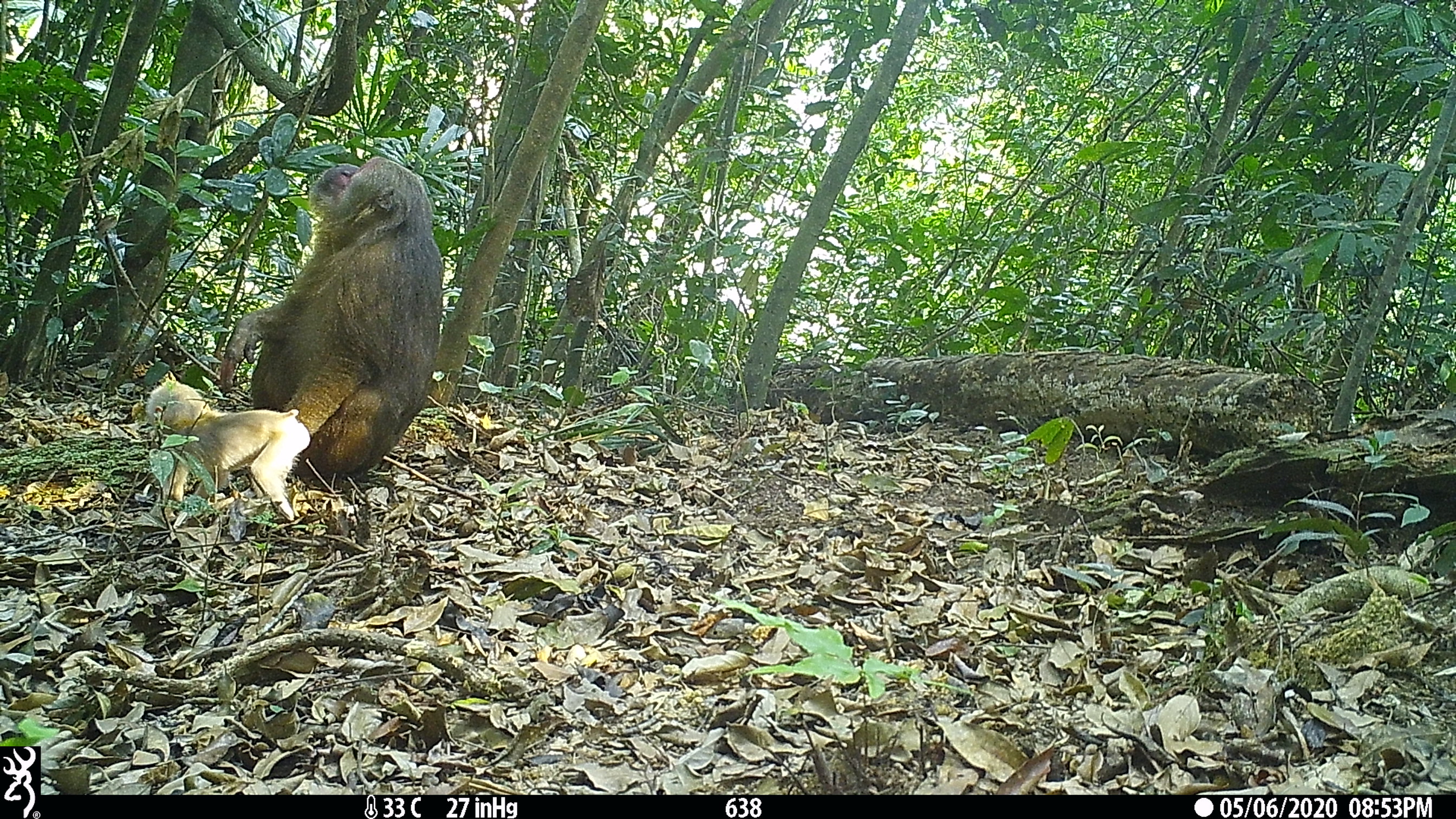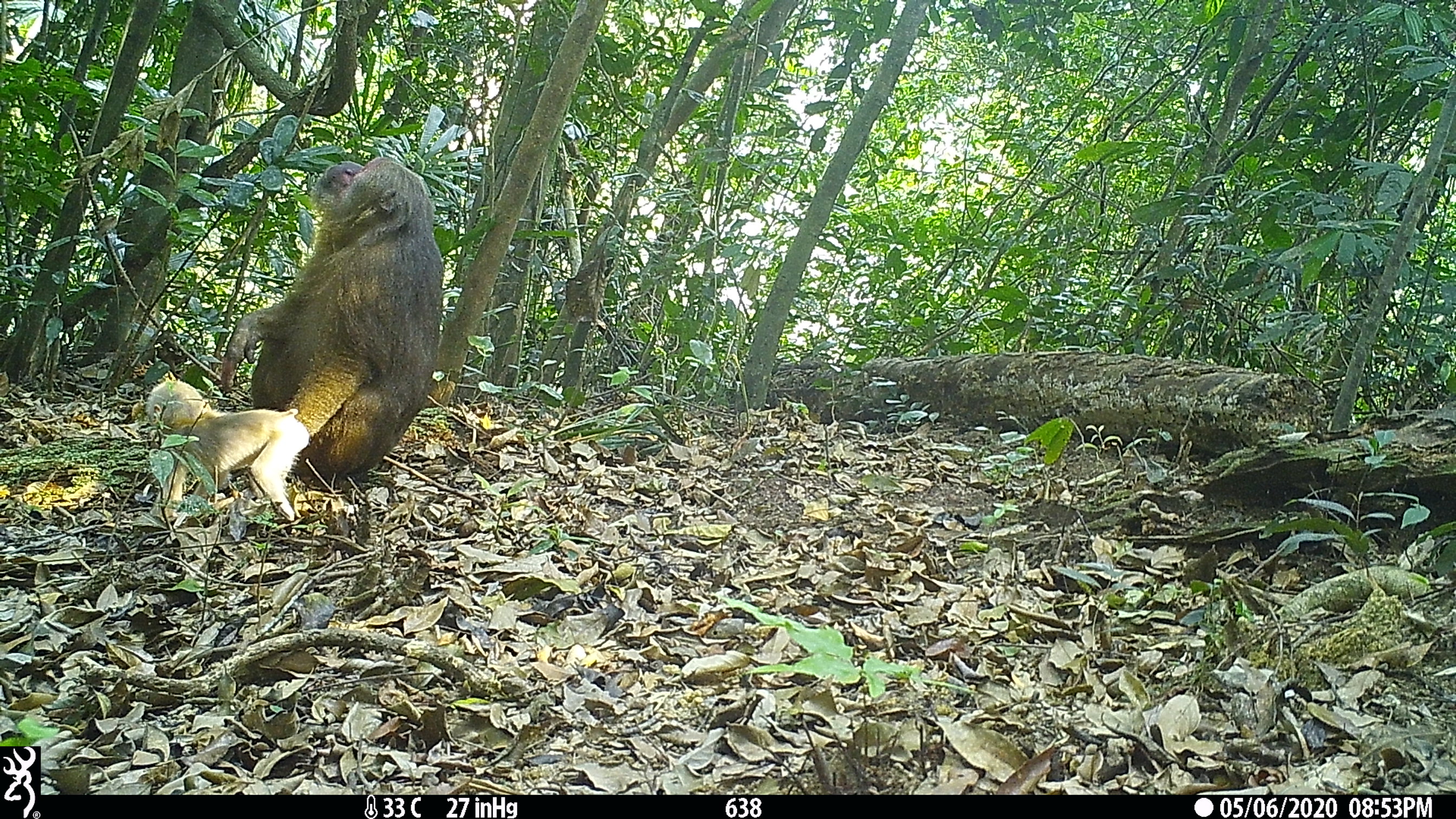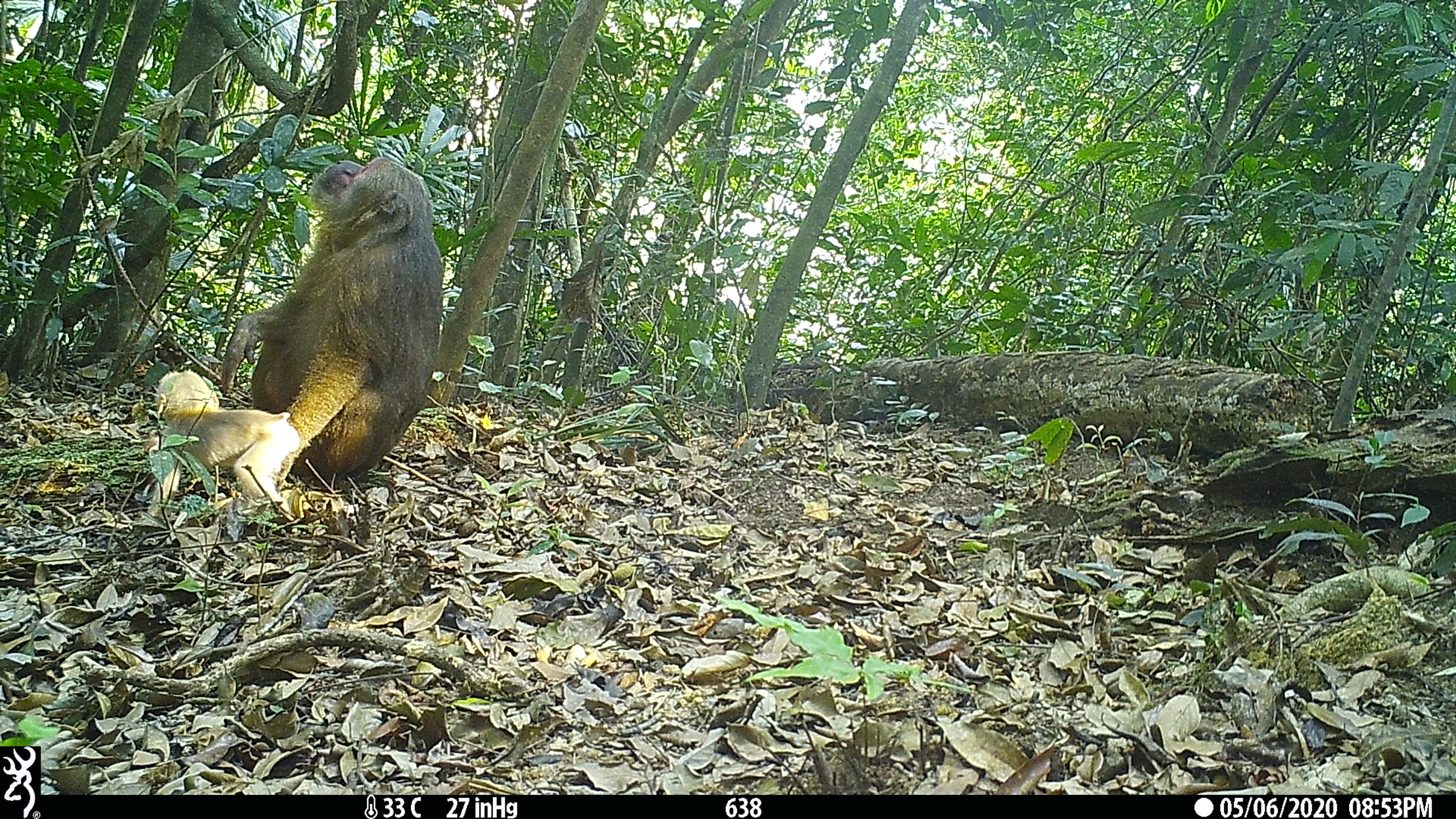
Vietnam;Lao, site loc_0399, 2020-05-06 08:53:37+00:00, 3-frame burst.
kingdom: Animalia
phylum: Chordata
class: Mammalia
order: Primates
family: Cercopithecidae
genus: Macaca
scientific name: Macaca arctoides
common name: stump-tailed macaque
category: stump tailed macaque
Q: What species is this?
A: Stump tailed macaque (stump-tailed macaque) (Macaca arctoides).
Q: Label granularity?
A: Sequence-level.